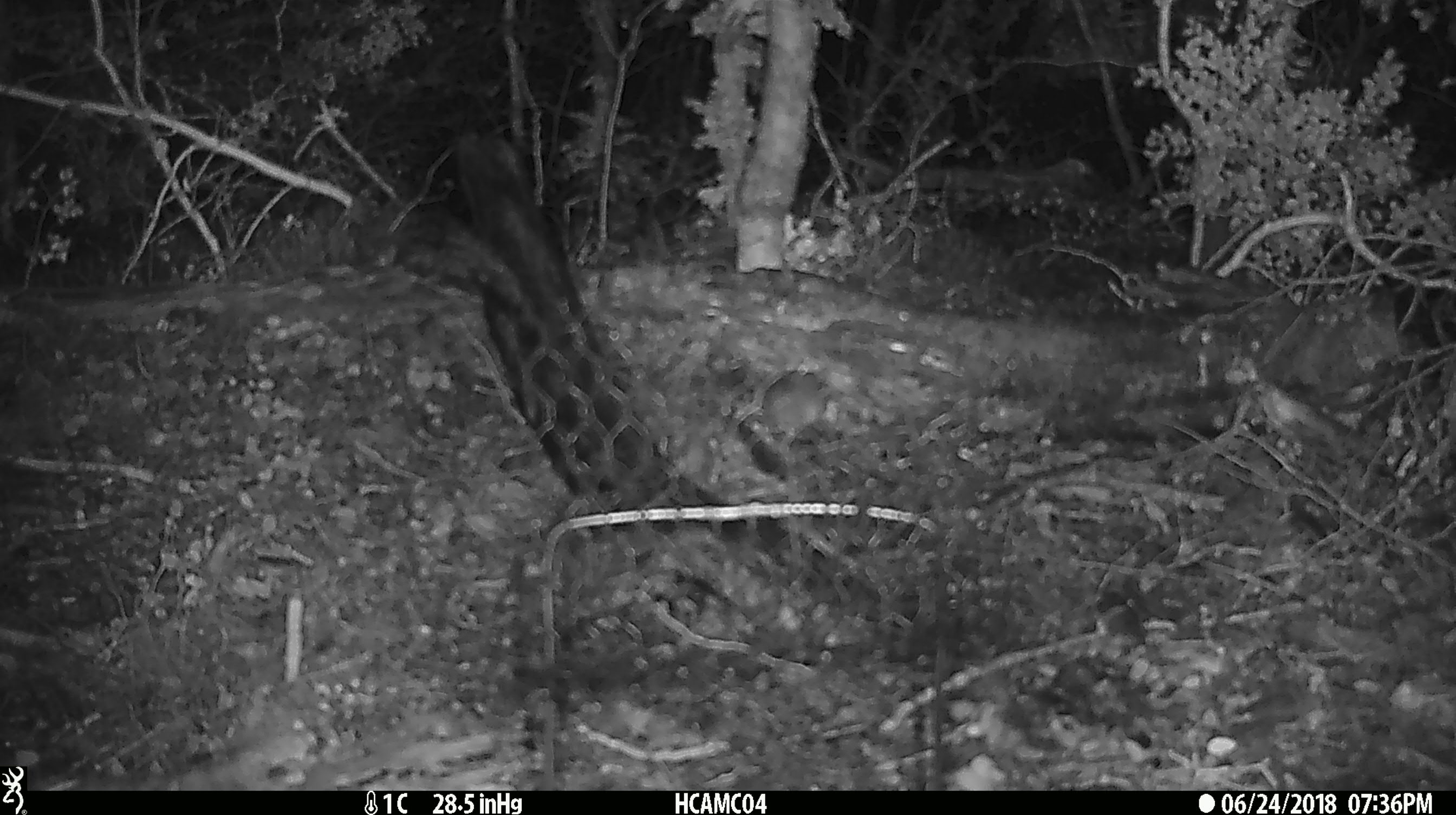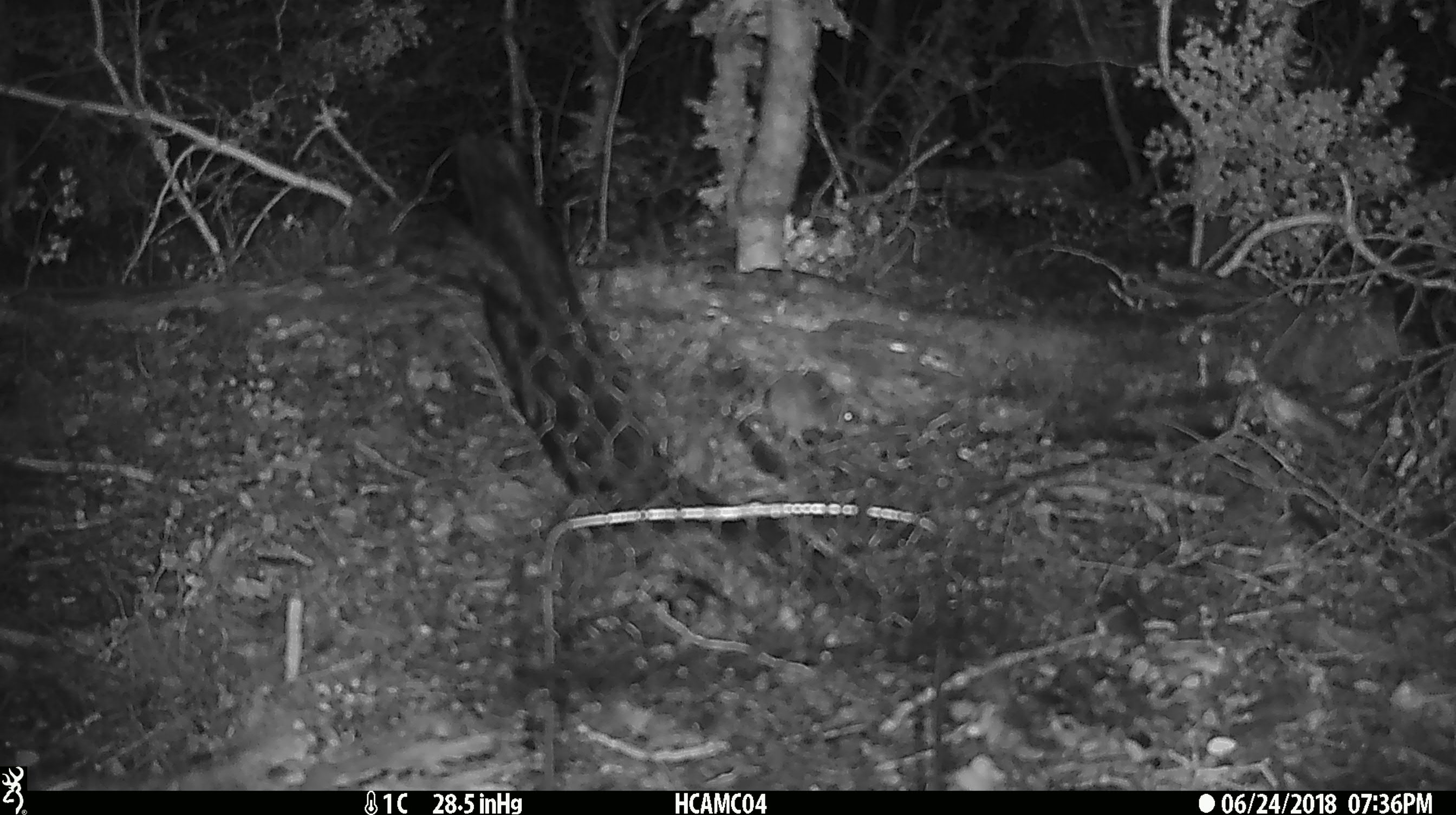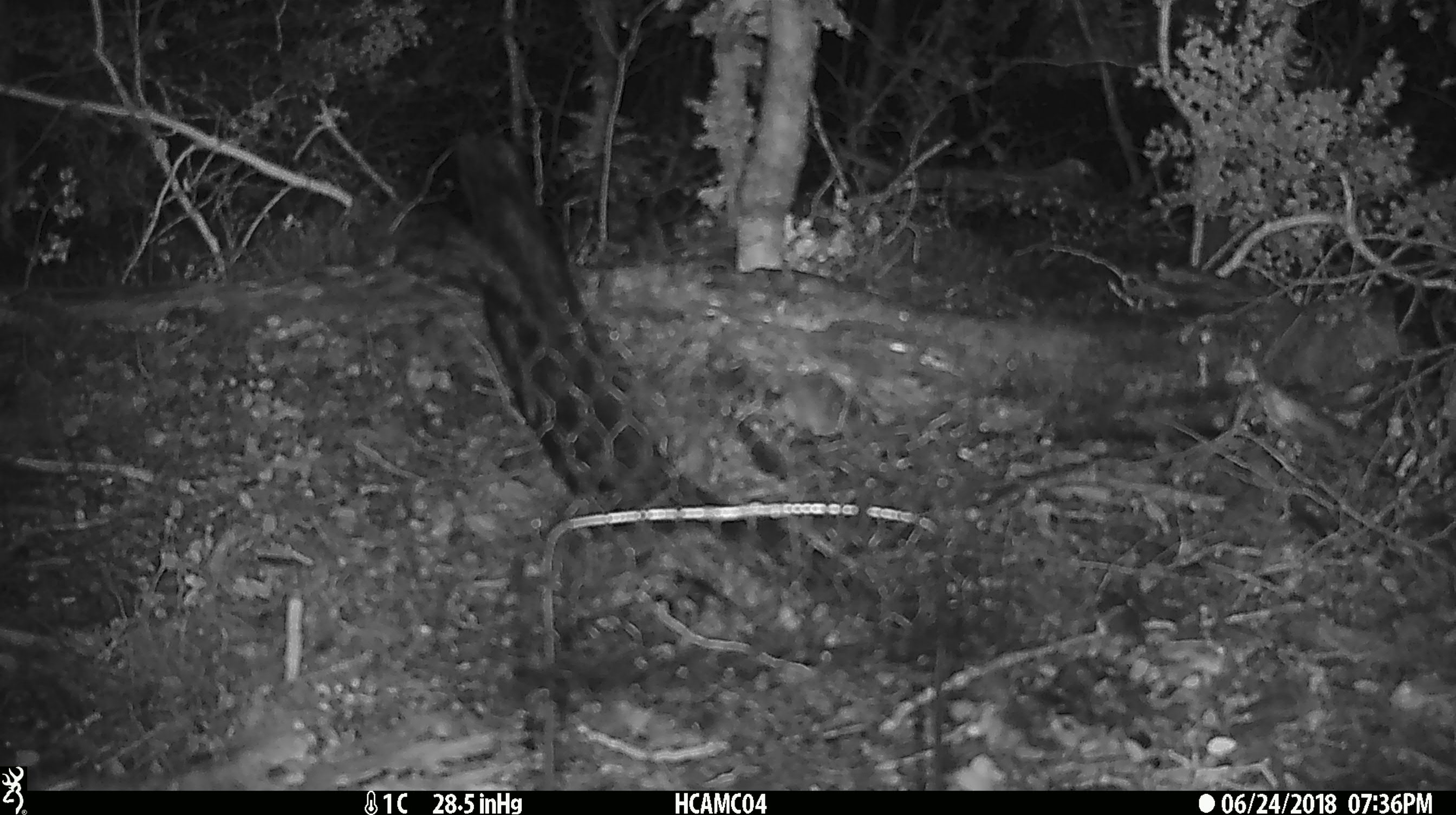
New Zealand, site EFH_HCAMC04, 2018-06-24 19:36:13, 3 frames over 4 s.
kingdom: Animalia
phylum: Chordata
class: Mammalia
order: Rodentia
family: Muridae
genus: Mus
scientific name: Mus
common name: mouse